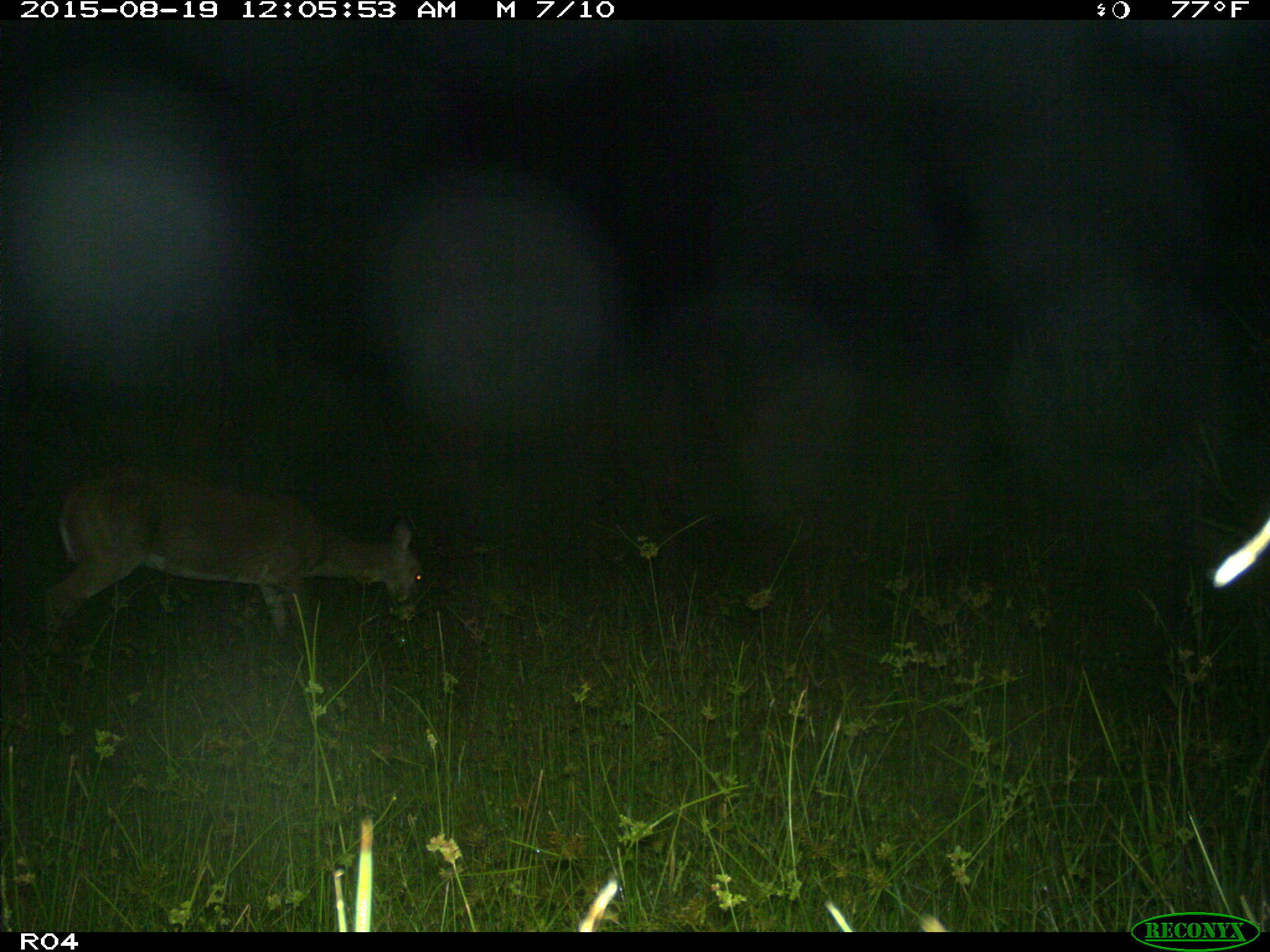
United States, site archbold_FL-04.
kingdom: Animalia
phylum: Chordata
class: Mammalia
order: Artiodactyla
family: Cervidae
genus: Odocoileus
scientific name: Odocoileus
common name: deer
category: unidentified deer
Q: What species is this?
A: Unidentified deer (deer) (Odocoileus).